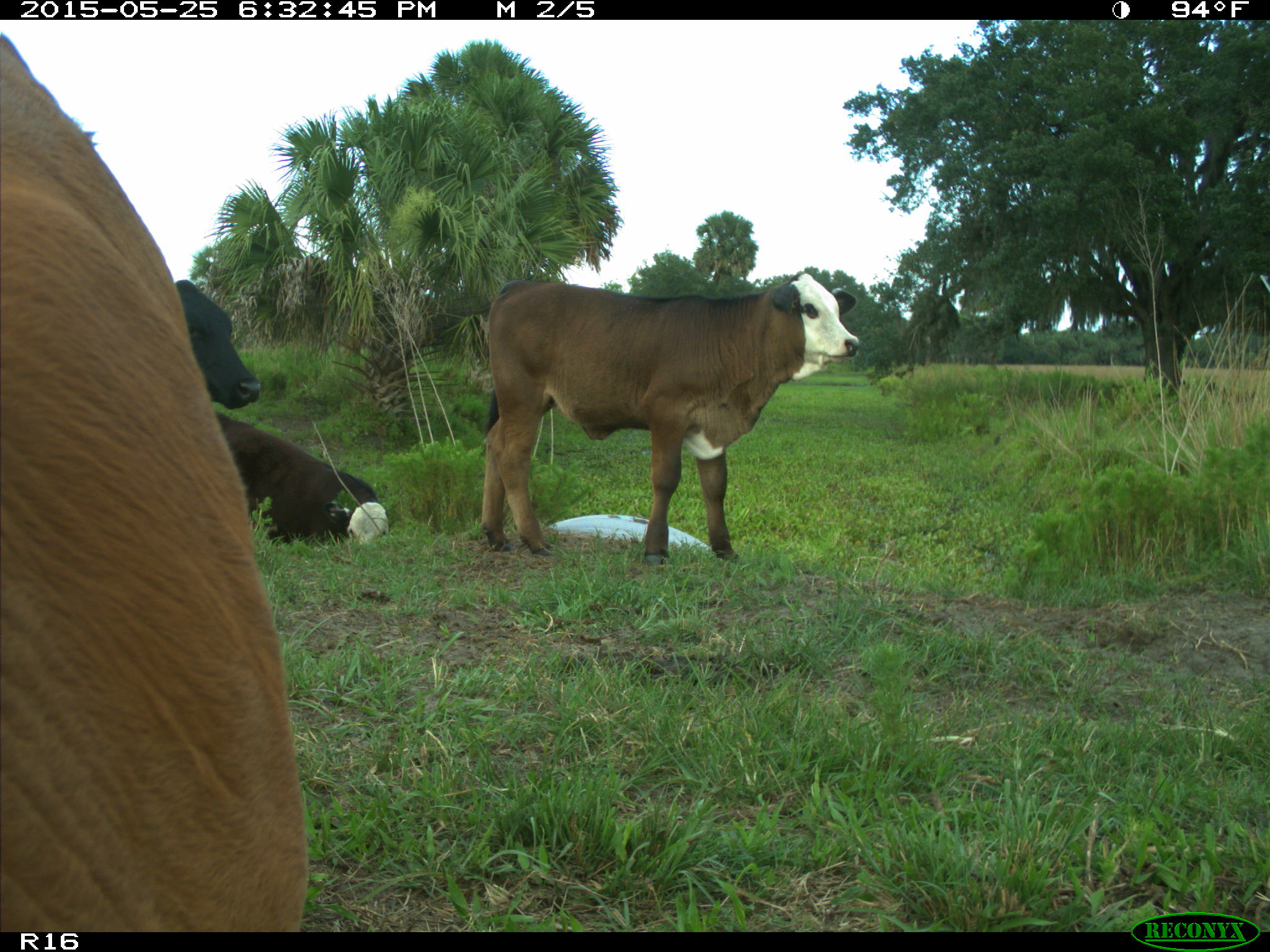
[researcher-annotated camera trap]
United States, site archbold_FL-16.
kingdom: Animalia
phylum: Chordata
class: Mammalia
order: Artiodactyla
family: Bovidae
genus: Bos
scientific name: Bos taurus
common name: domestic cow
Bos taurus (domestic cow).